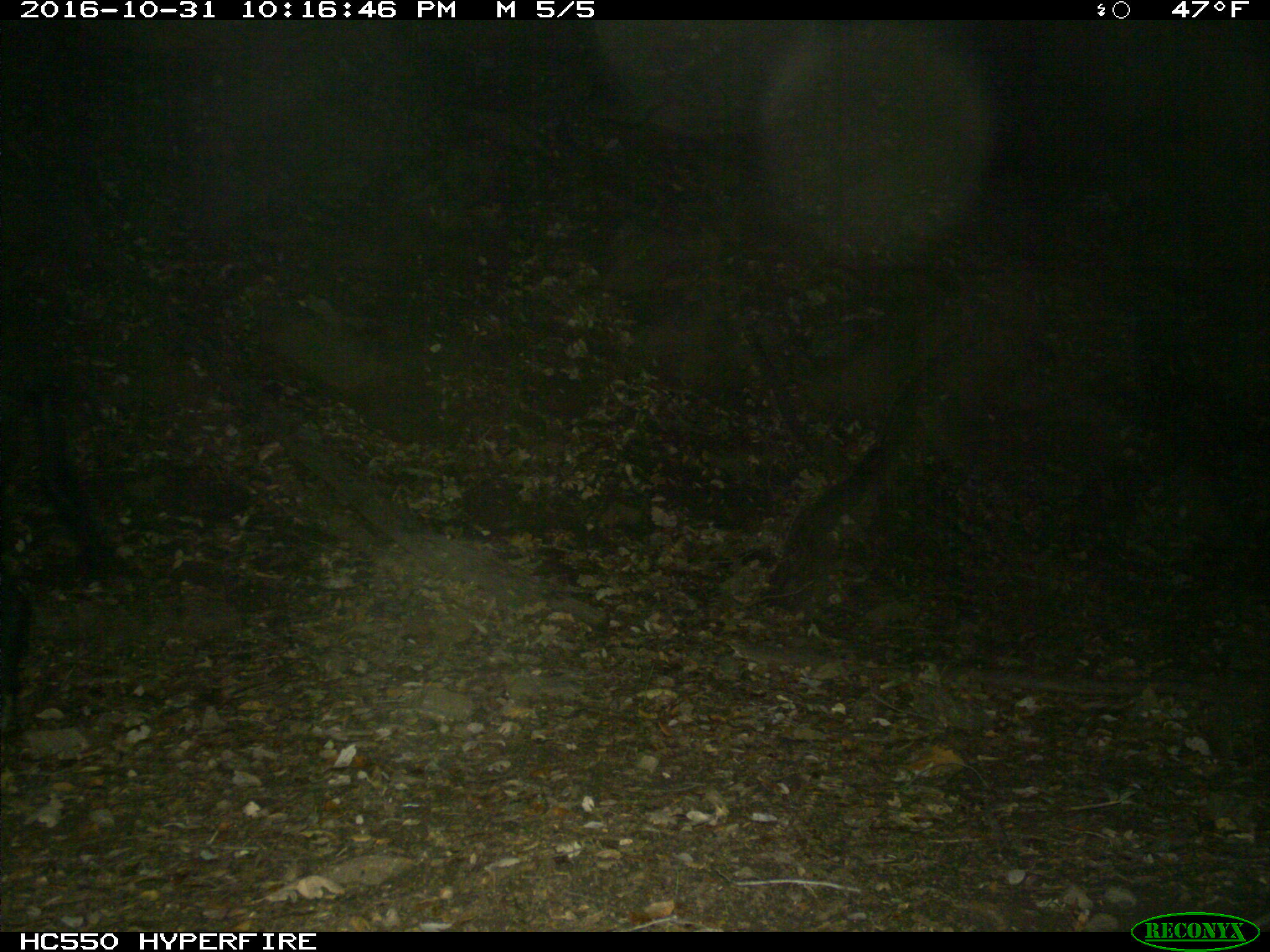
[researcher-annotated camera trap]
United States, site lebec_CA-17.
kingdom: Animalia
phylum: Chordata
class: Mammalia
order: Artiodactyla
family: Suidae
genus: Sus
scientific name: Sus scrofa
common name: wild boar